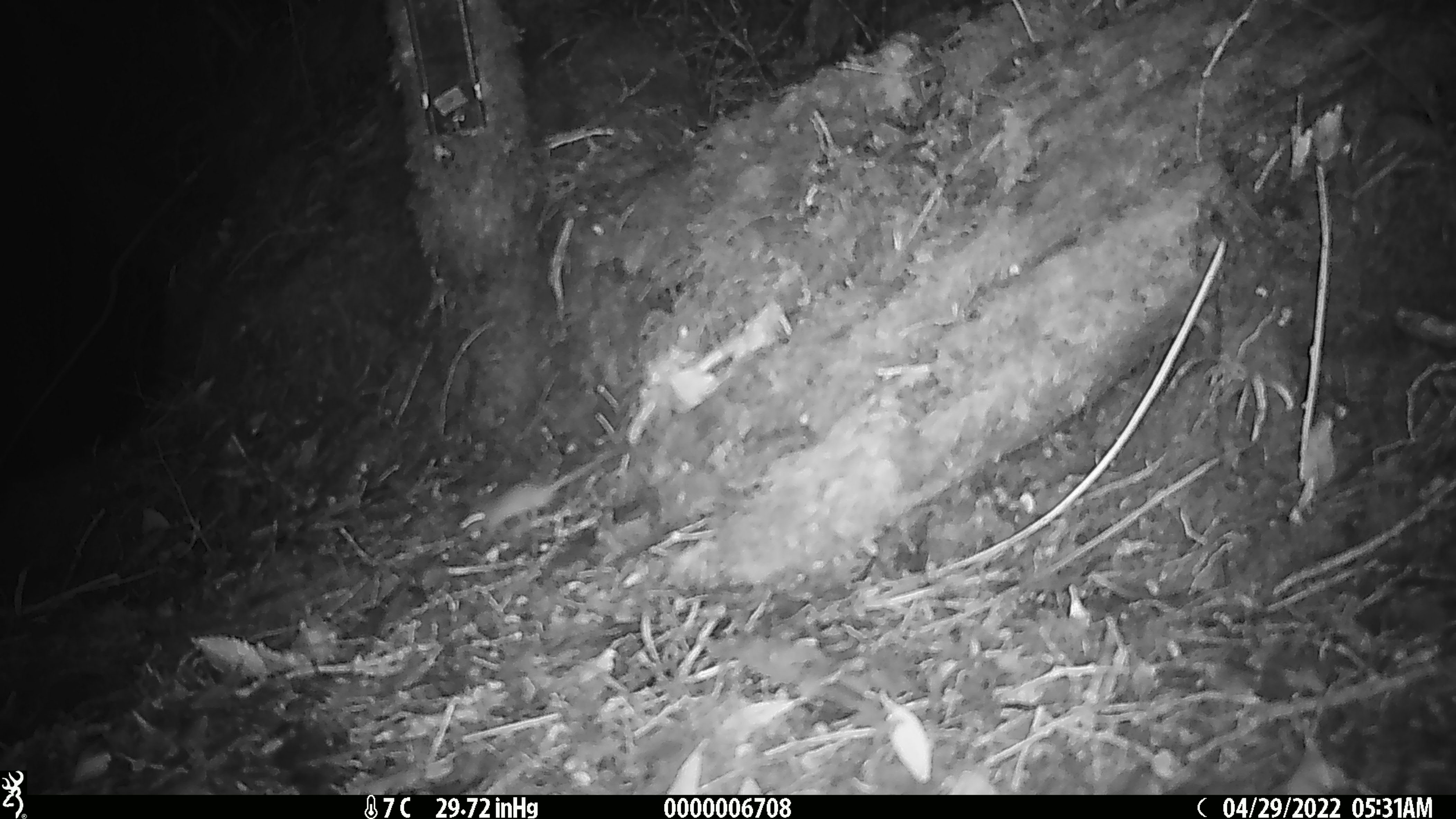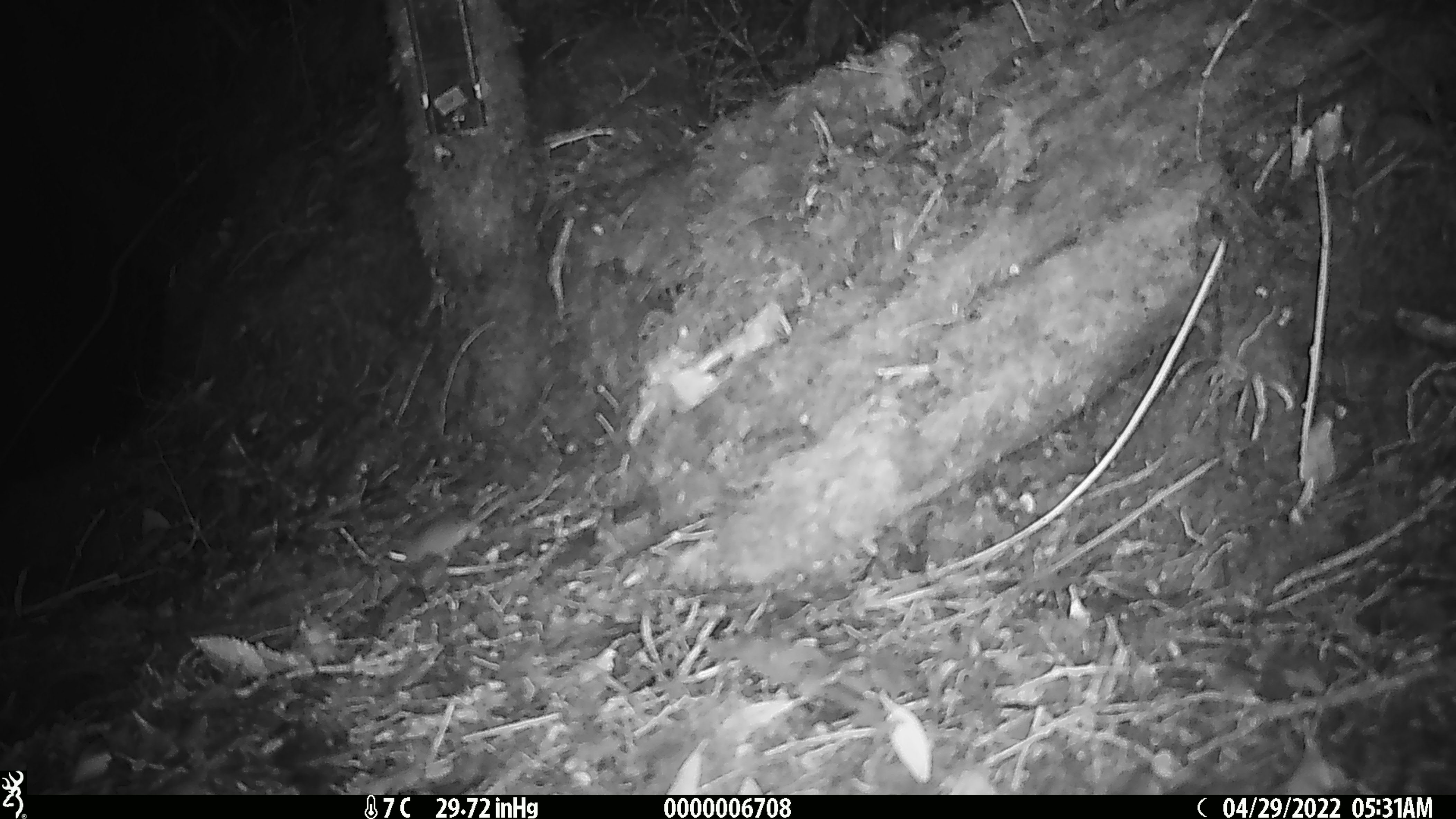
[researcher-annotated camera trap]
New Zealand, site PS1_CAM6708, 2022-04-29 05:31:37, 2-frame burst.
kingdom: Animalia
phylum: Chordata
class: Mammalia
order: Rodentia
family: Muridae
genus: Mus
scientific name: Mus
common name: mouse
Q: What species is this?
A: Mouse (Mus).